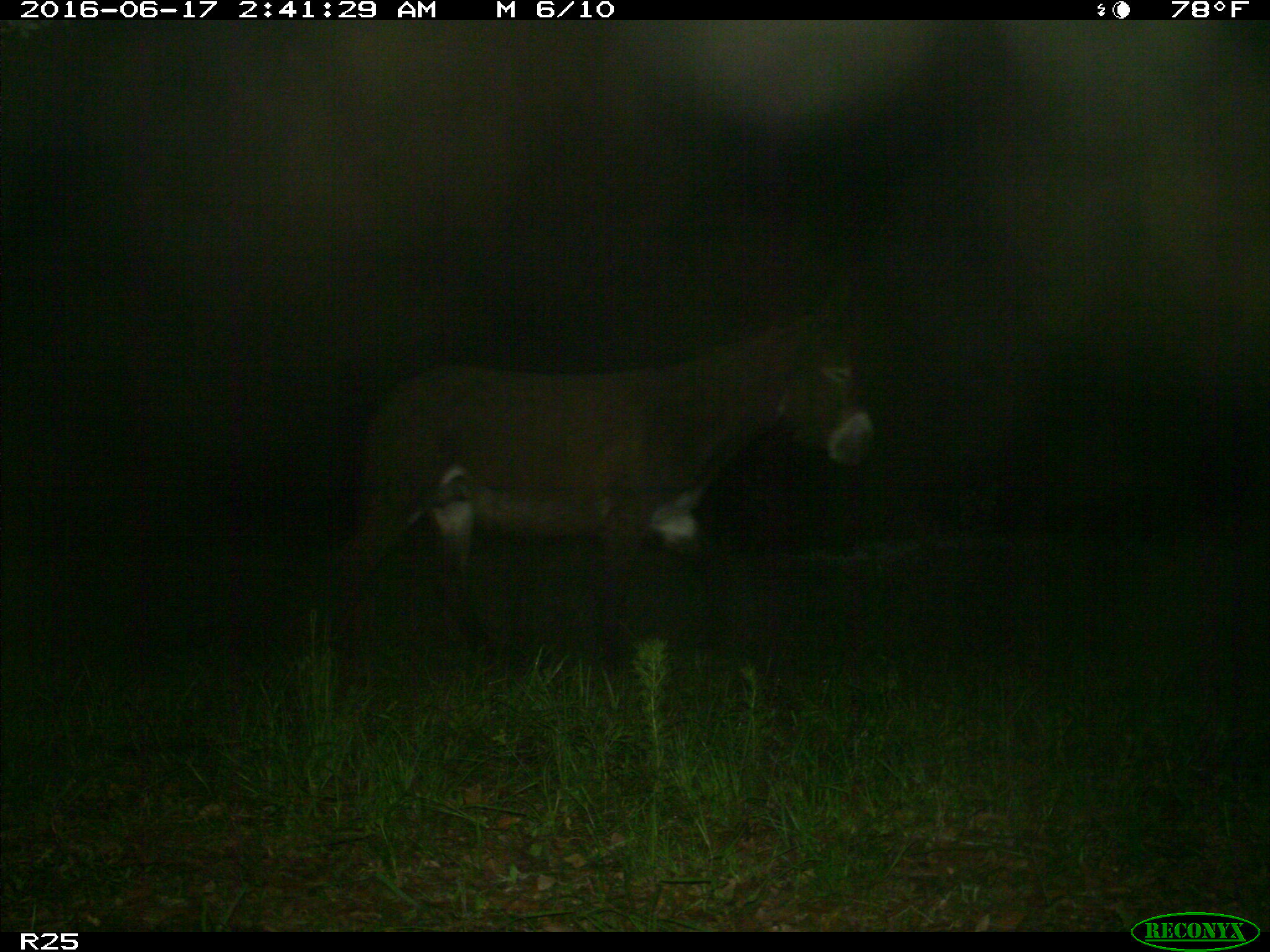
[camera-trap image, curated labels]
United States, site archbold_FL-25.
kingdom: Animalia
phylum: Chordata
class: Mammalia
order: Artiodactyla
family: Bovidae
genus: Bos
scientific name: Bos taurus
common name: domestic cow